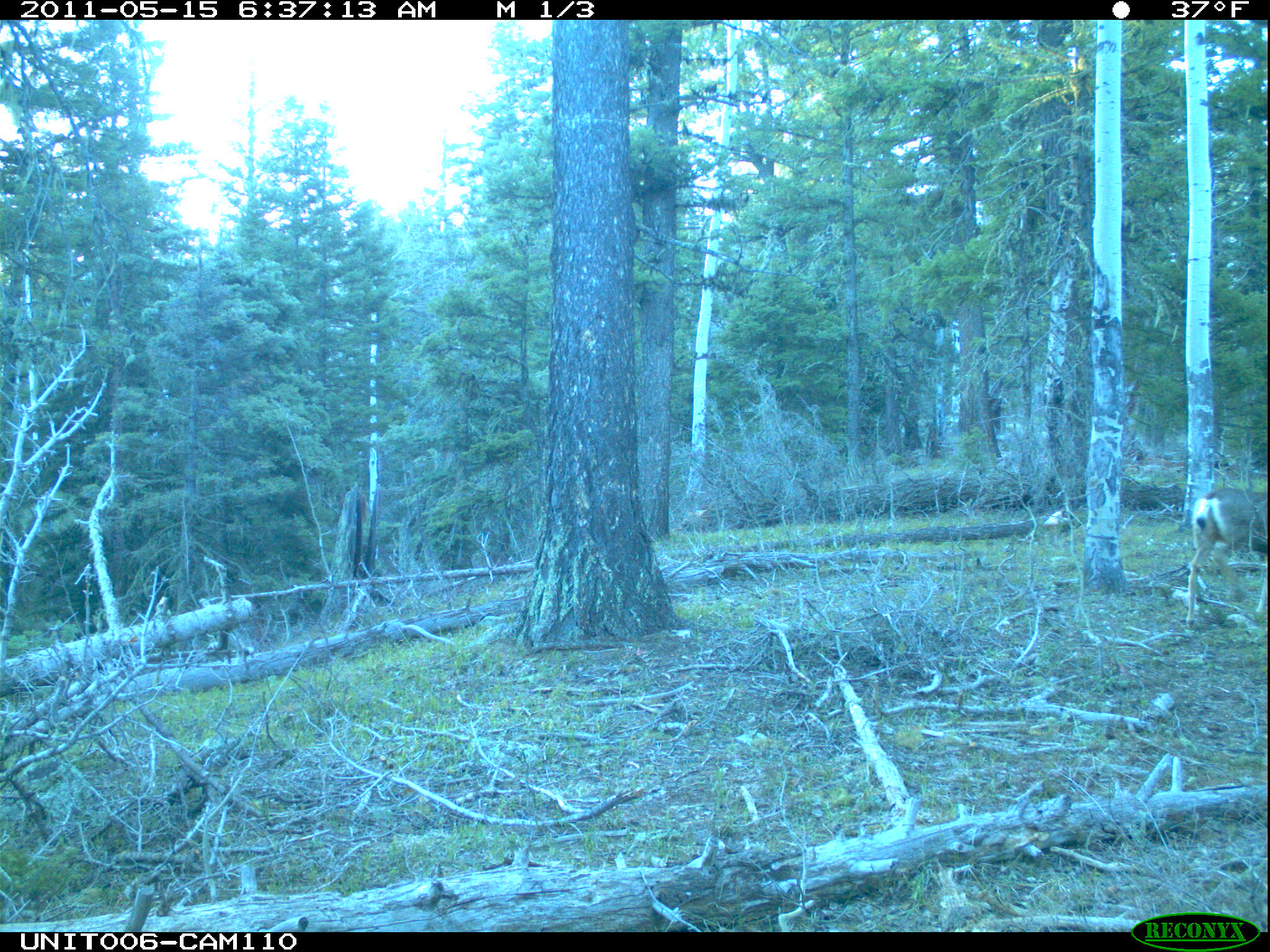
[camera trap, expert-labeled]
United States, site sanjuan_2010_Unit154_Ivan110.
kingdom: Animalia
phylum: Chordata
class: Mammalia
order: Artiodactyla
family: Cervidae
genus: Odocoileus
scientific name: Odocoileus hemionus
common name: mule deer